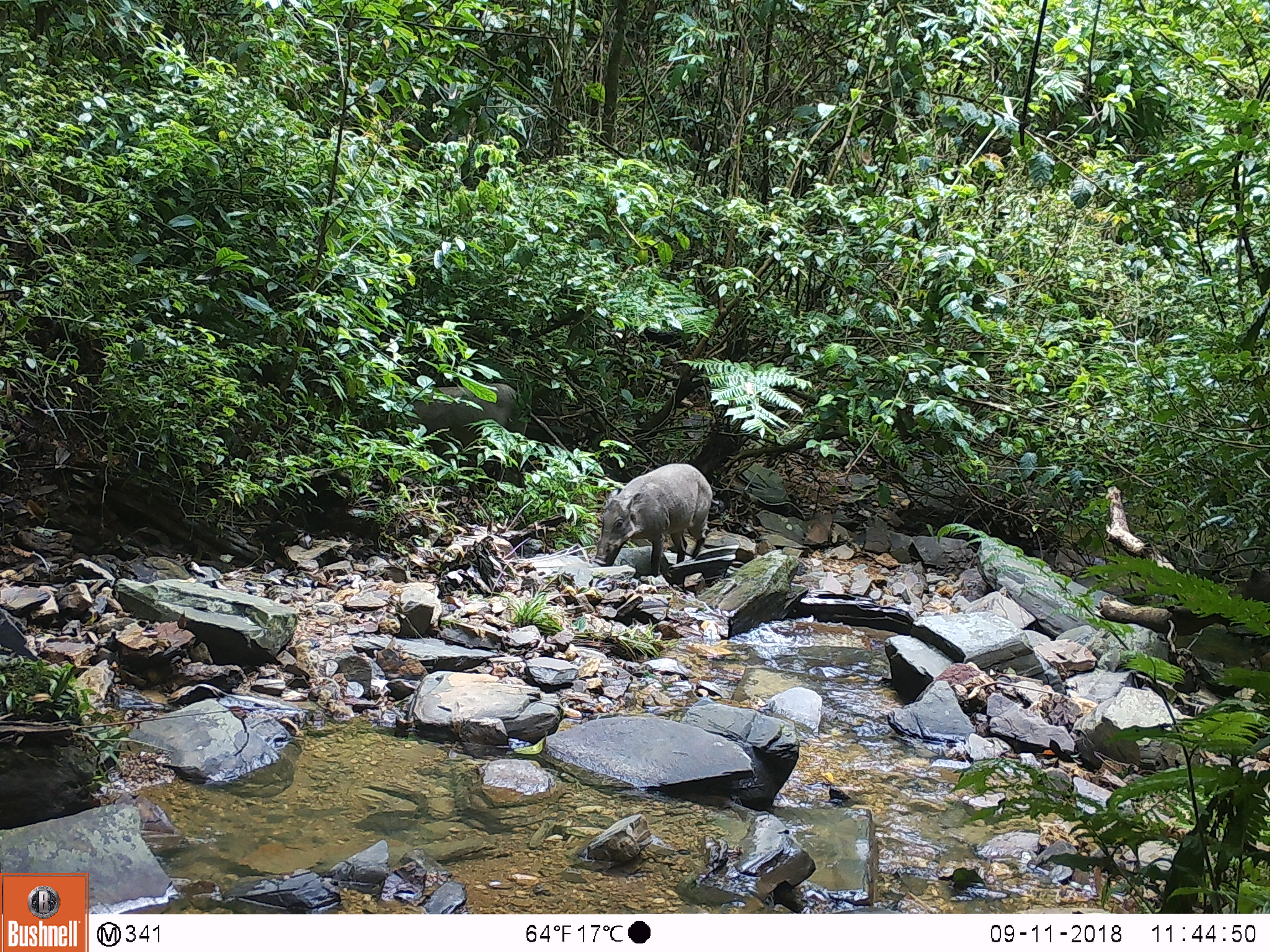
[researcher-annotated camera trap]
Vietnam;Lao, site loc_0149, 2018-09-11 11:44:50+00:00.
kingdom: Animalia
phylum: Chordata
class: Mammalia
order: Artiodactyla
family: Suidae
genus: Sus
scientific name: Sus scrofa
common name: eurasian wild pig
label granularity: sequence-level